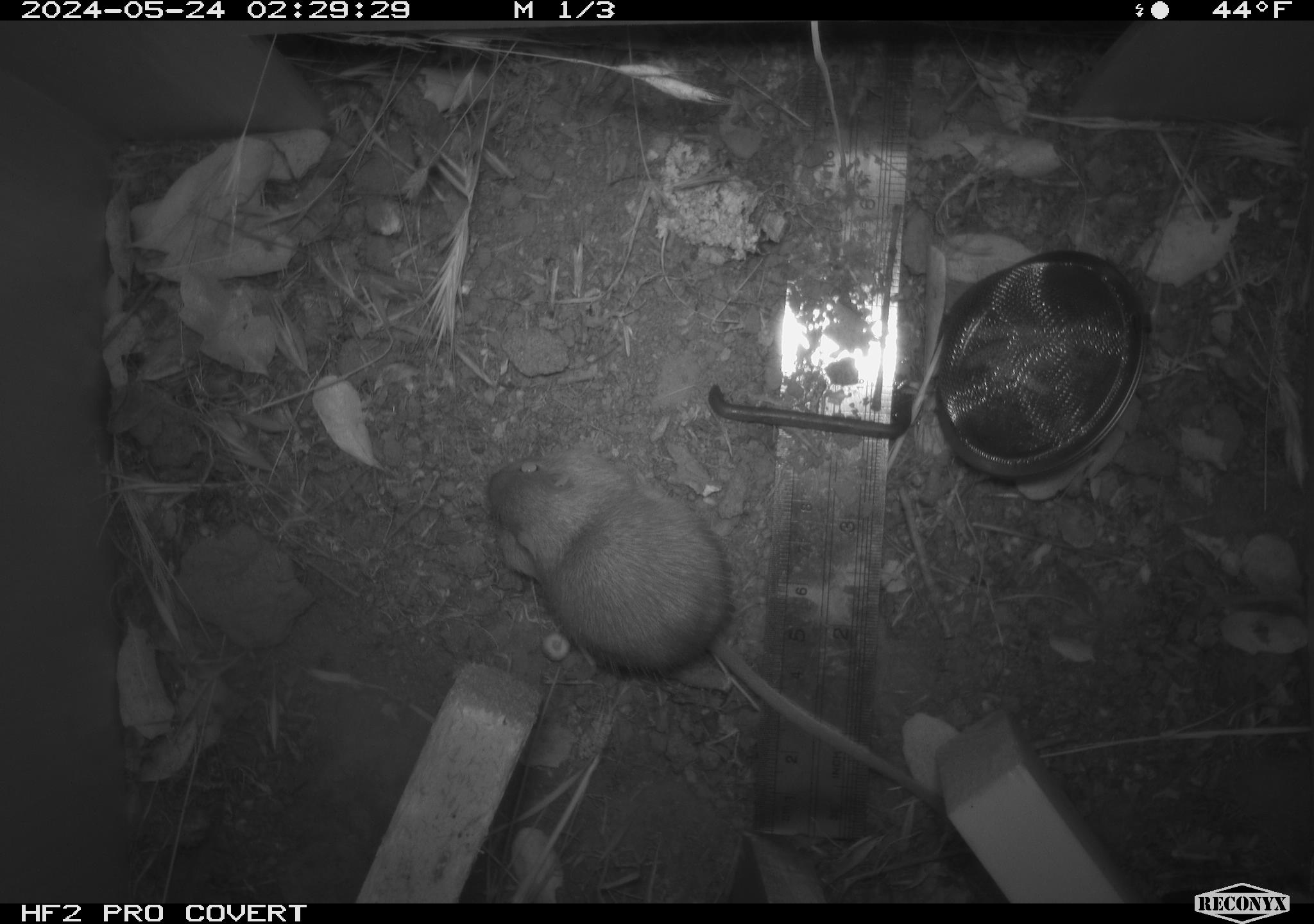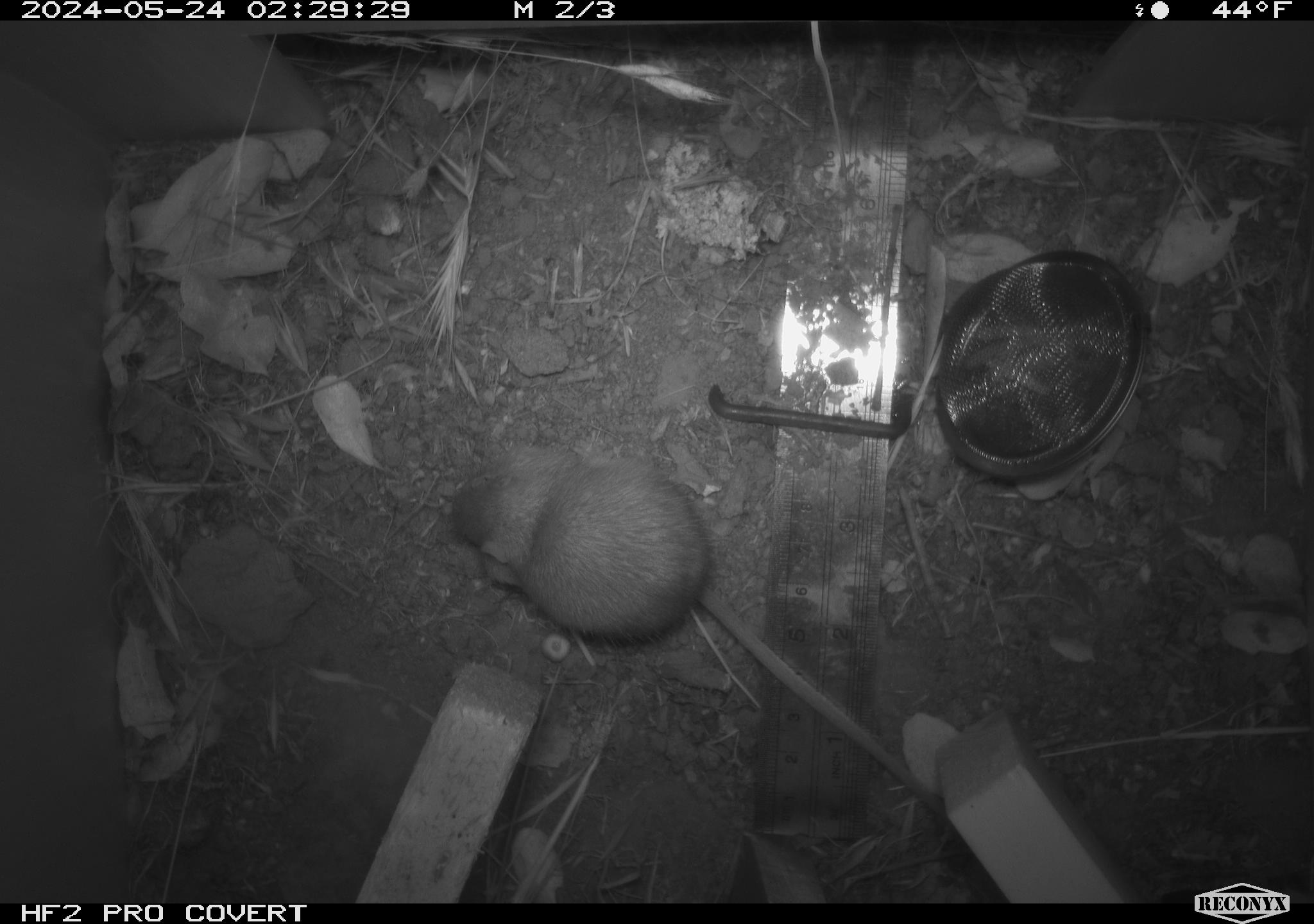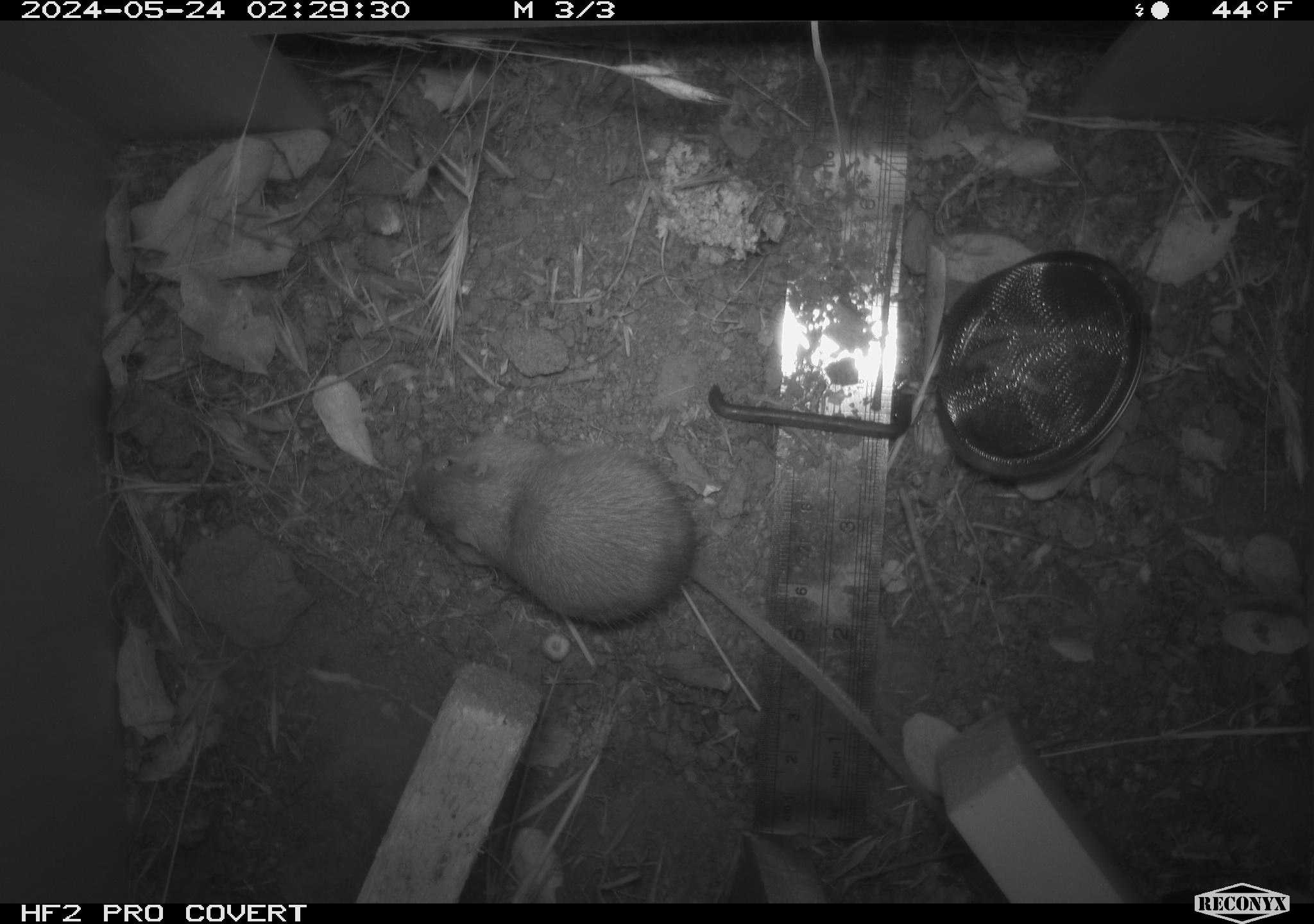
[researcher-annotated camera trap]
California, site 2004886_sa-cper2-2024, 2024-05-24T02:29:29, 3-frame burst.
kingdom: Animalia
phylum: Chordata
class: Mammalia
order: Rodentia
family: Heteromyidae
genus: Dipodomys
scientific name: Dipodomys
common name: kangaroo rats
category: dipodomys species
Dipodomys species (kangaroo rats) (Dipodomys).